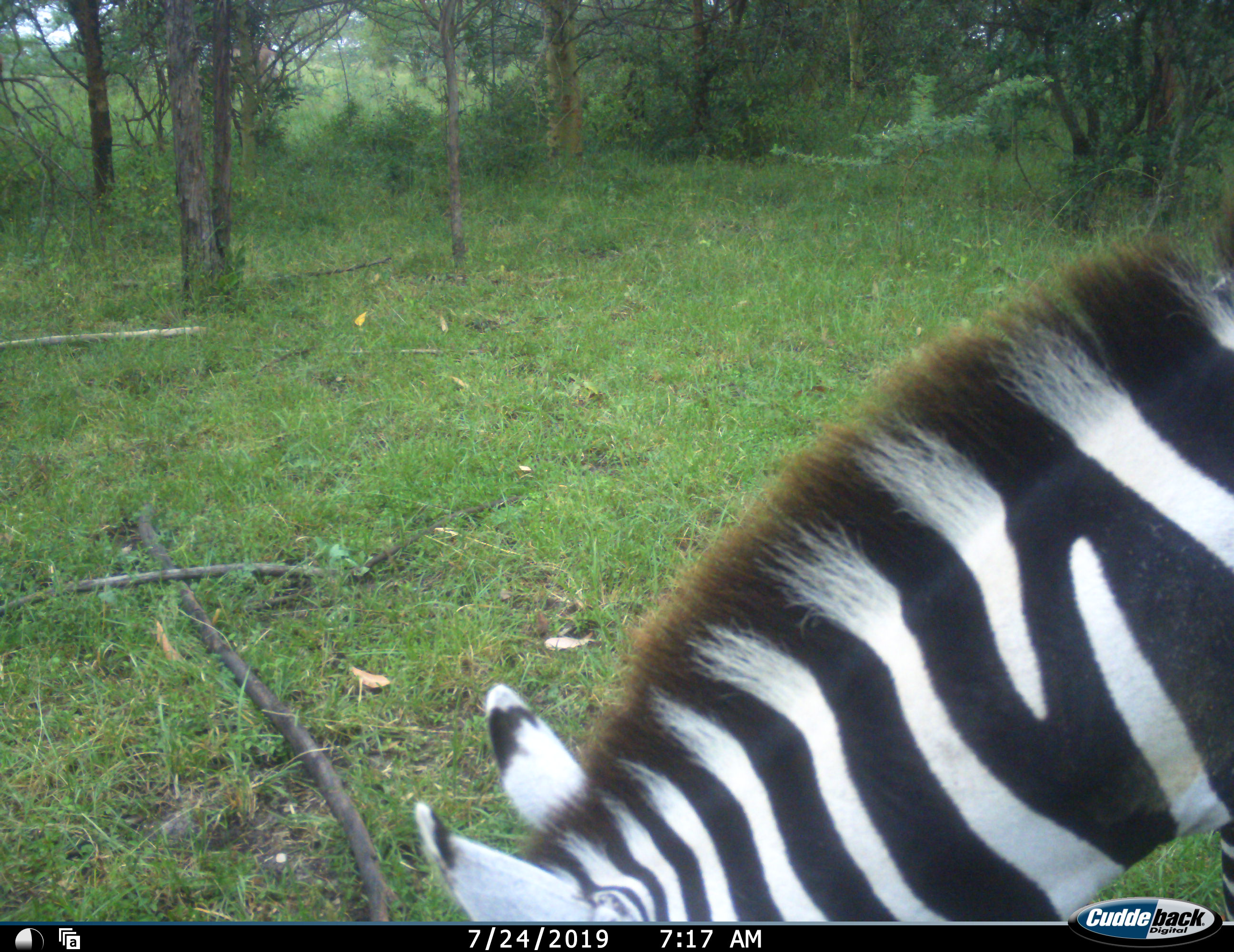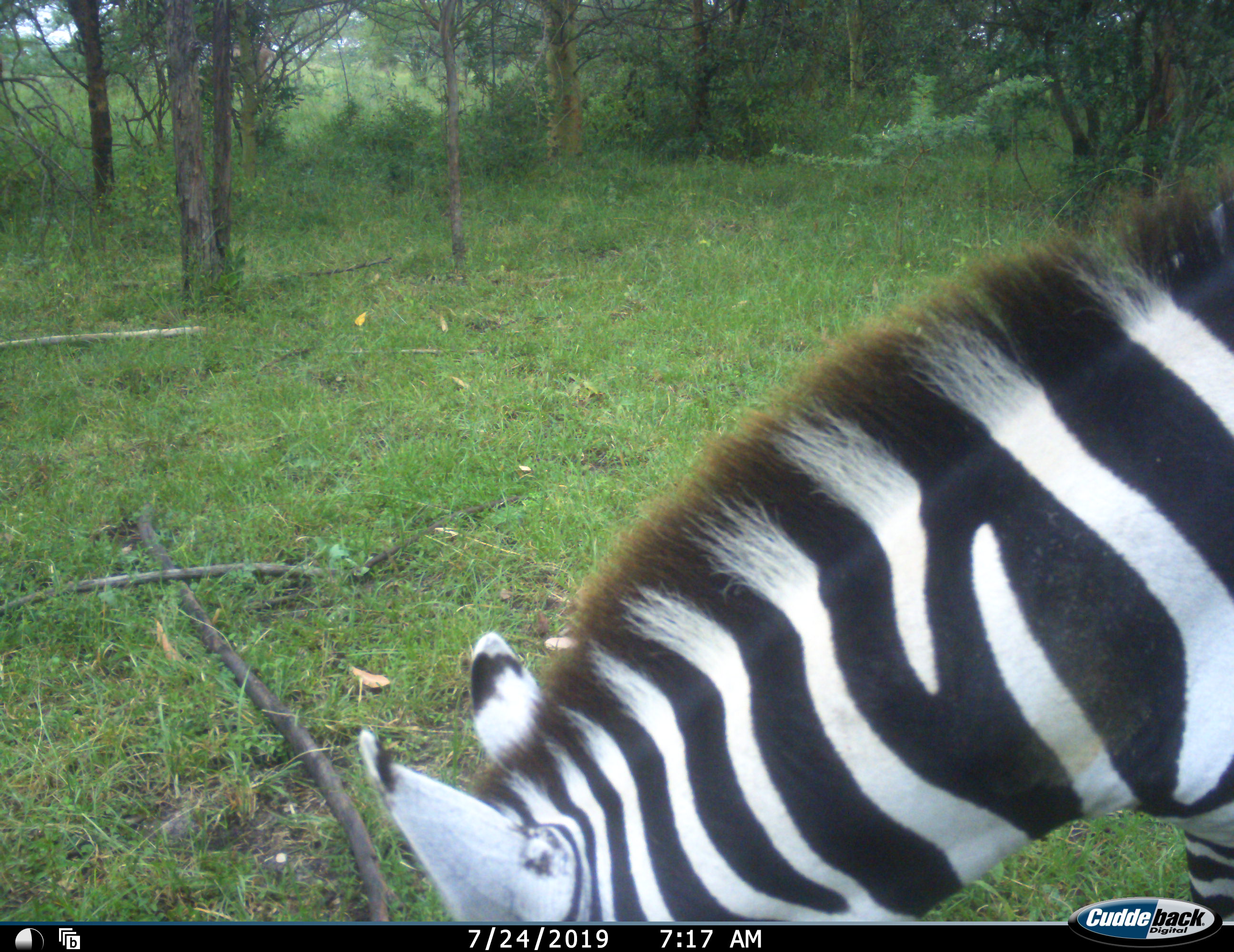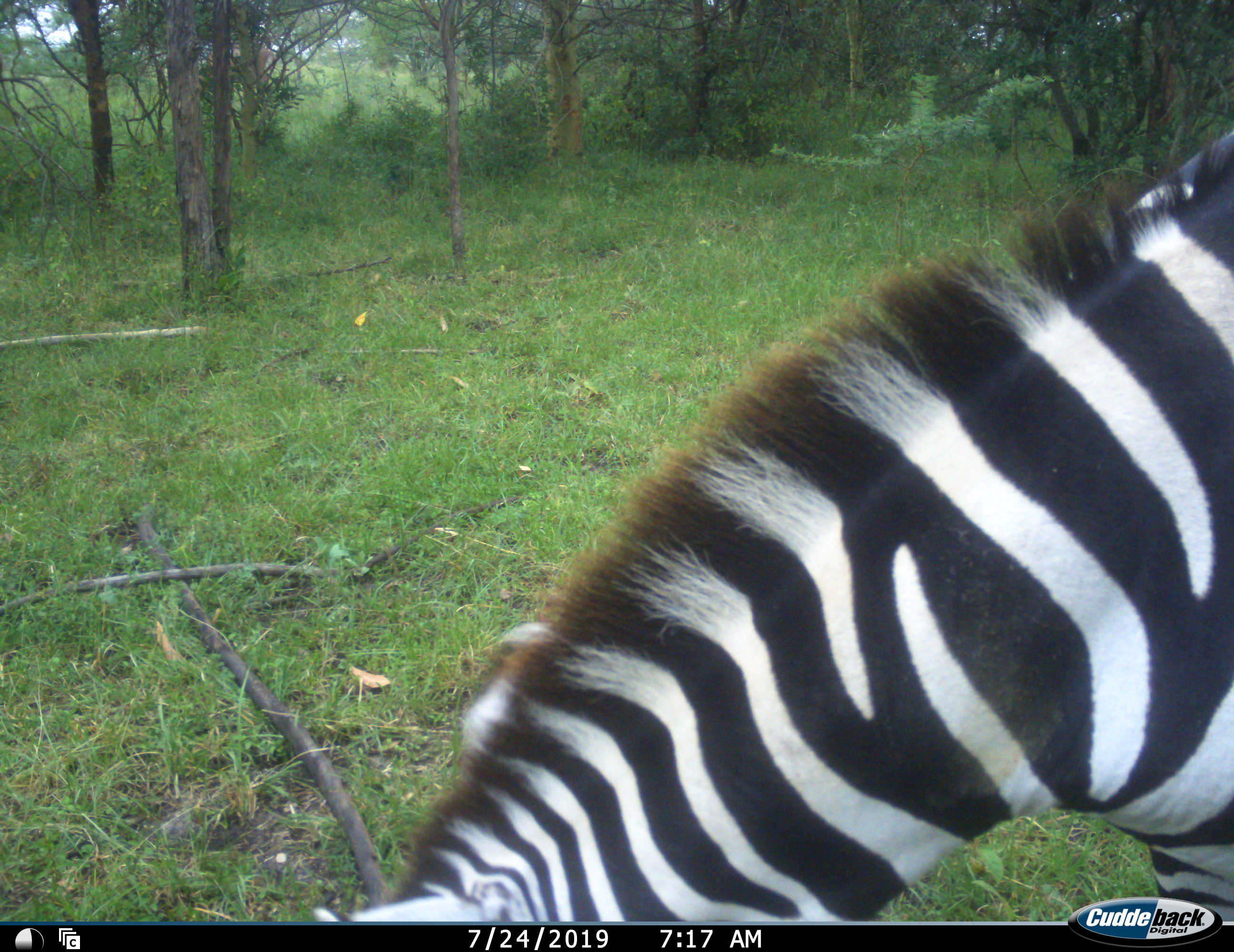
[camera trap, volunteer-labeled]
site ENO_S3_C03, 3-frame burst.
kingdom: Animalia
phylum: Chordata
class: Mammalia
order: Perissodactyla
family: Equidae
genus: Equus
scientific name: Equus quagga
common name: plains zebra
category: zebraplains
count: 1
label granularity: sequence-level